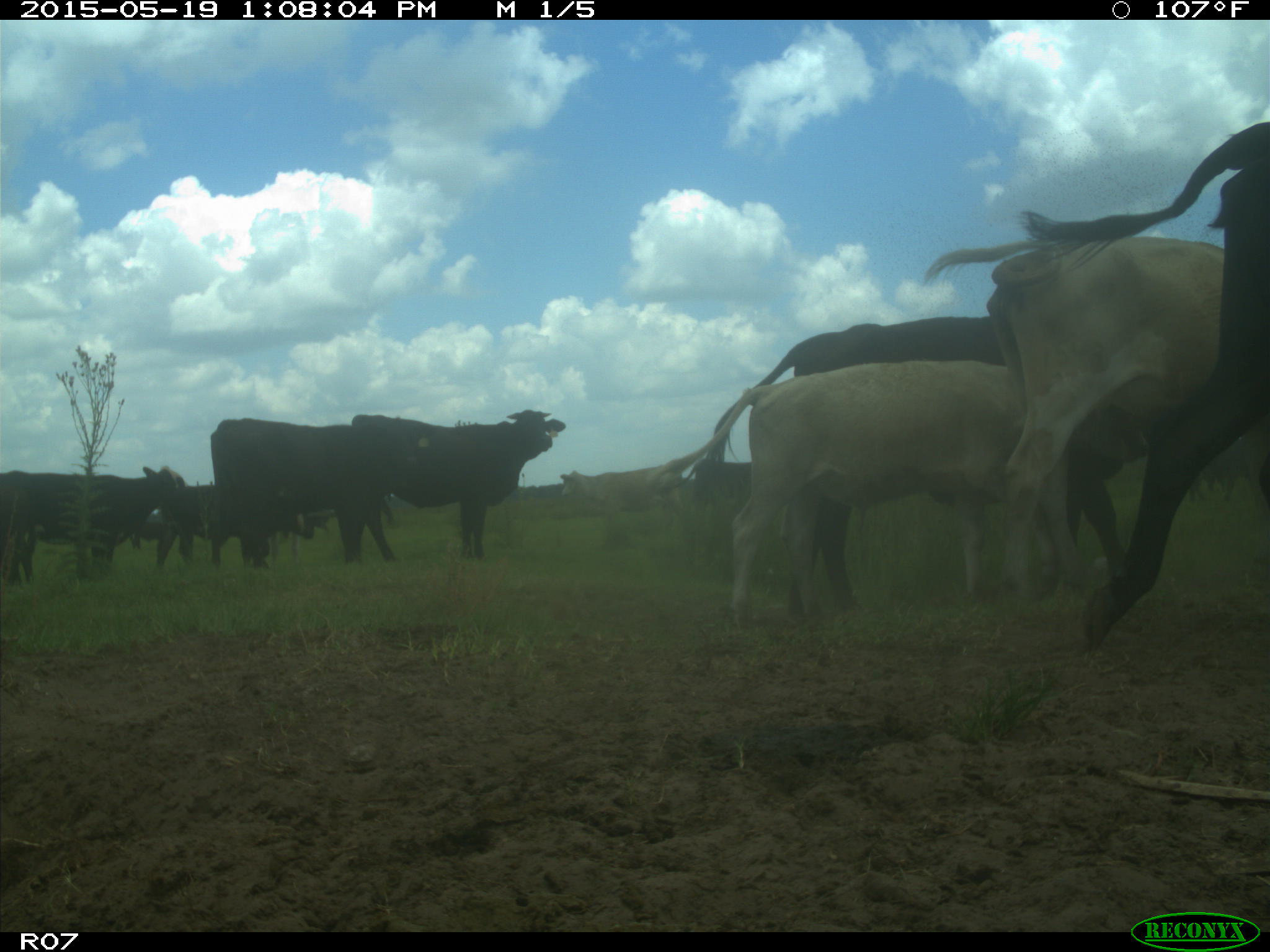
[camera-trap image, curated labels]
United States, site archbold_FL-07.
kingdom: Animalia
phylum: Chordata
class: Mammalia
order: Artiodactyla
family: Bovidae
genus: Bos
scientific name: Bos taurus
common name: domestic cow